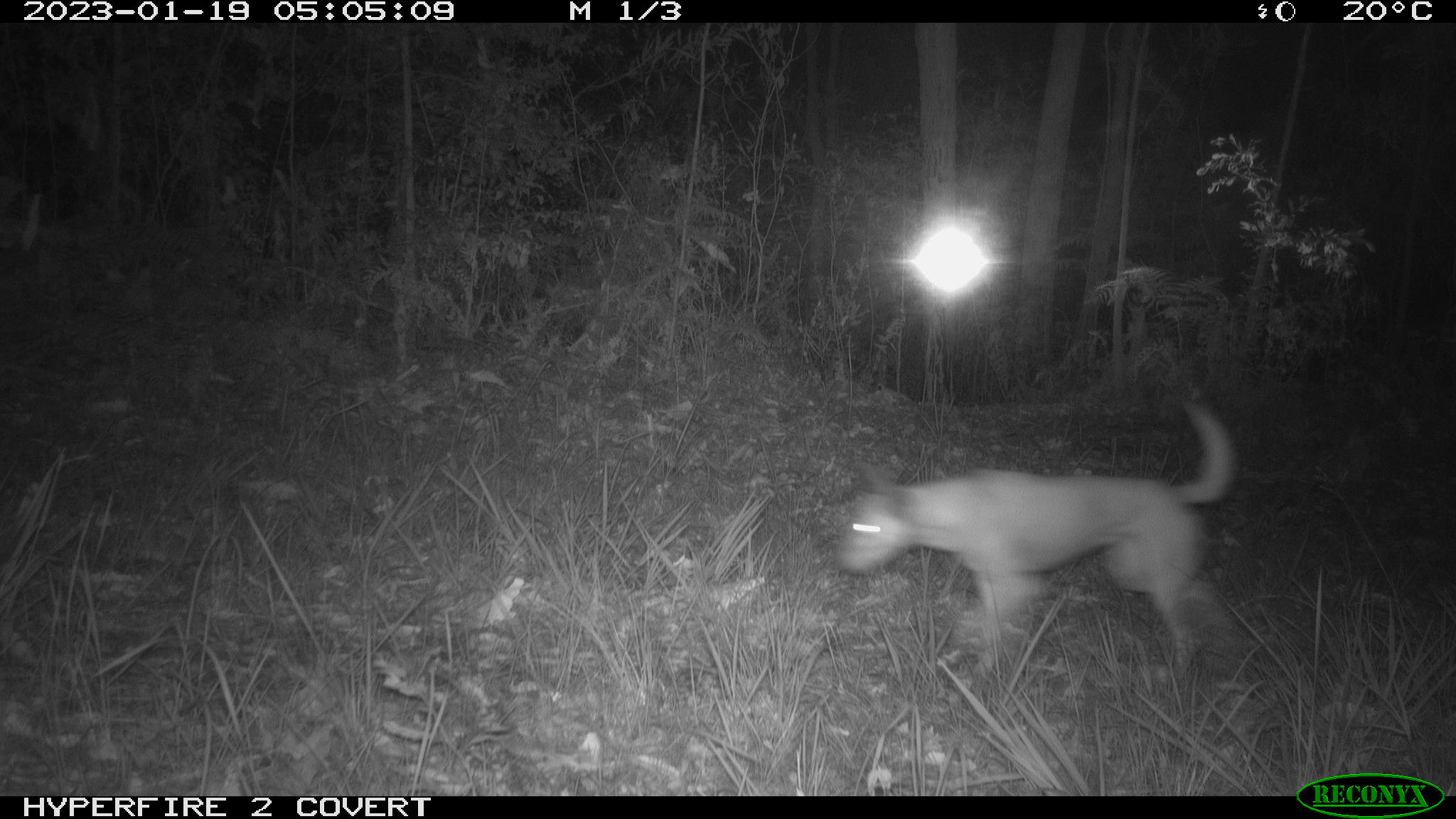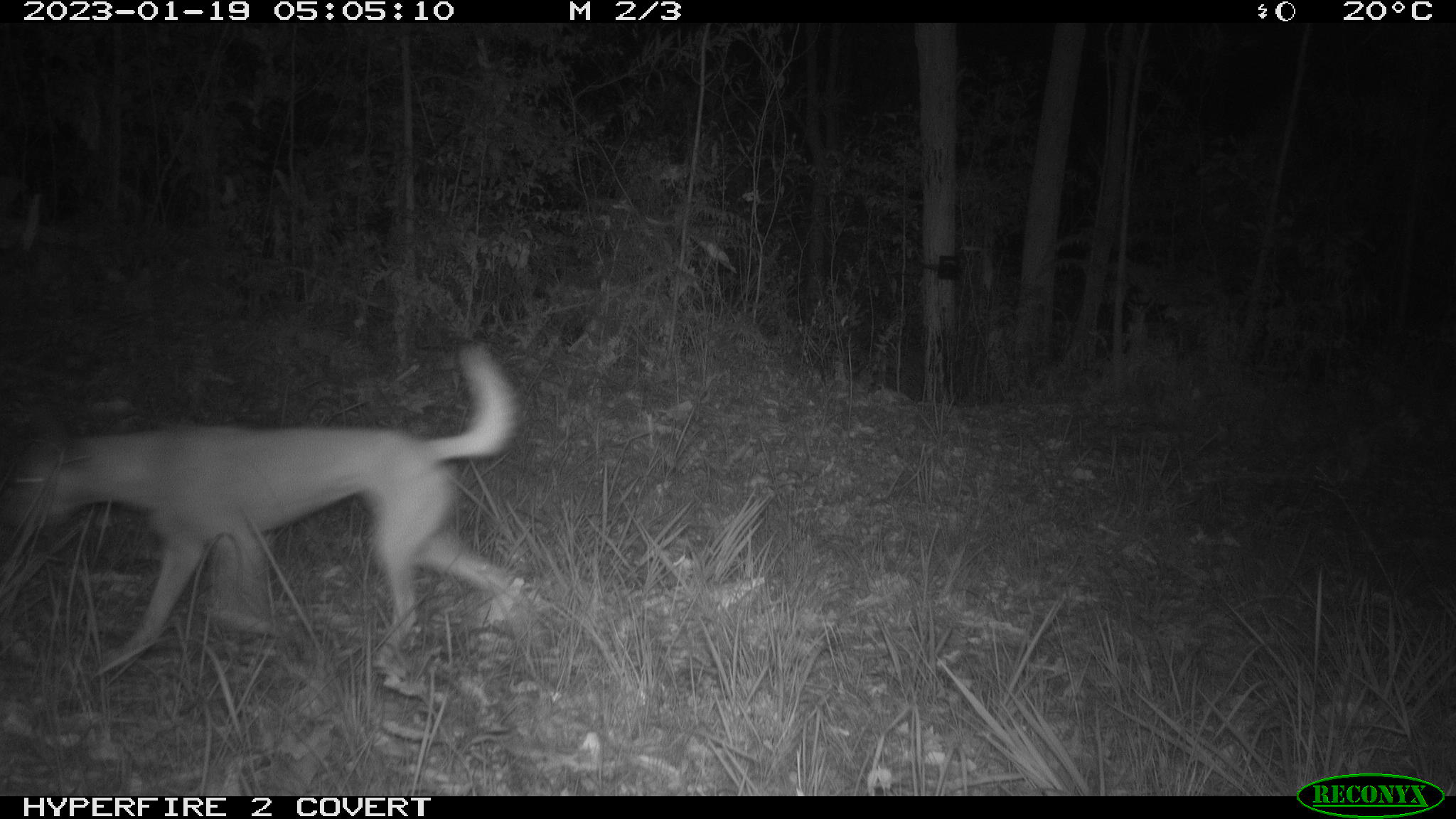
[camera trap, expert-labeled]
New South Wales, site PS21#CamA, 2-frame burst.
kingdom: Animalia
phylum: Chordata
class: Mammalia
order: Carnivora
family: Canidae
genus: Canis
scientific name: Canis familiaris dingo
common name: dingo